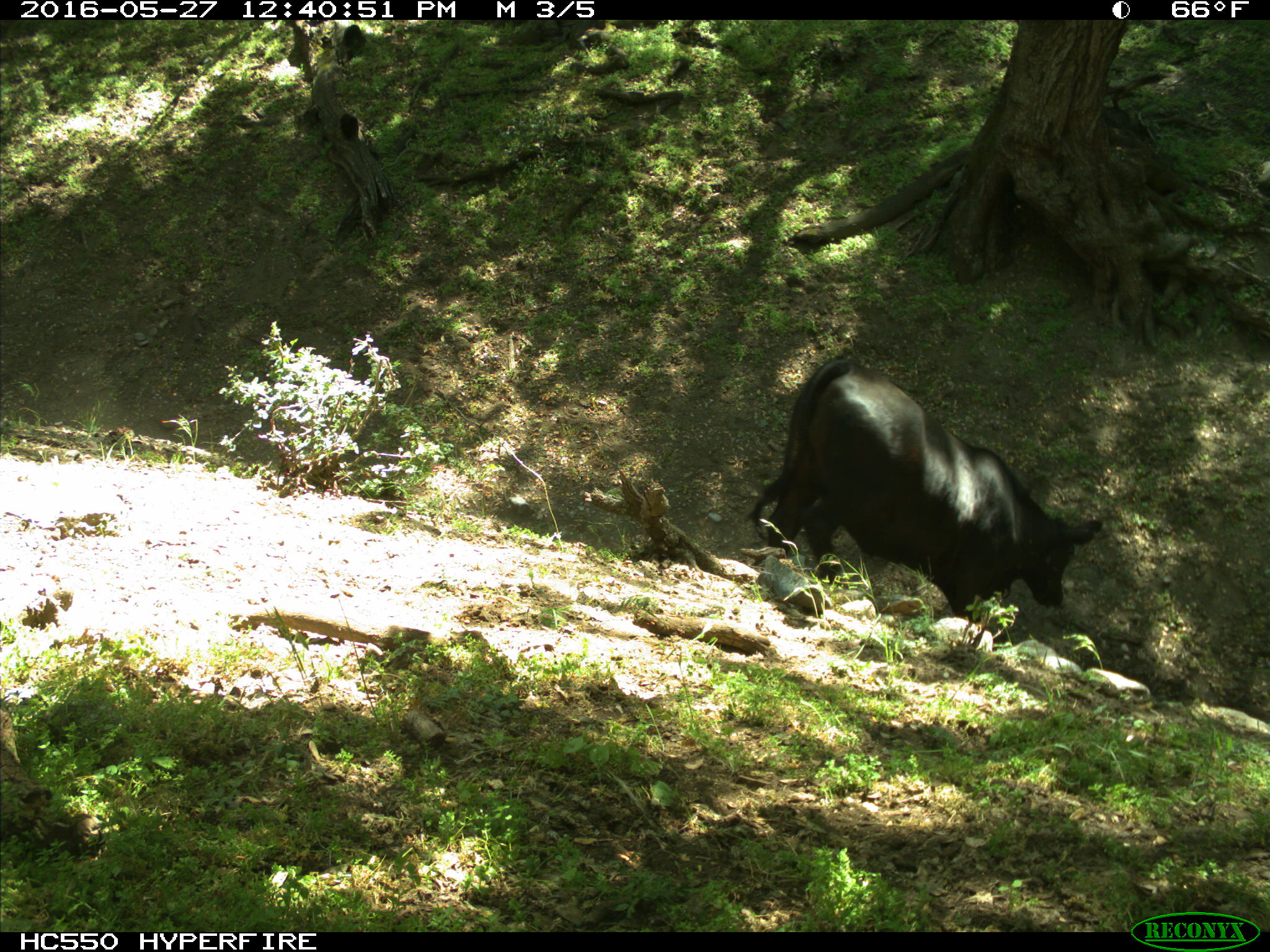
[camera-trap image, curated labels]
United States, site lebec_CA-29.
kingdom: Animalia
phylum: Chordata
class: Mammalia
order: Artiodactyla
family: Bovidae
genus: Bos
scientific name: Bos taurus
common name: domestic cow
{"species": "Bos taurus (domestic cow)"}